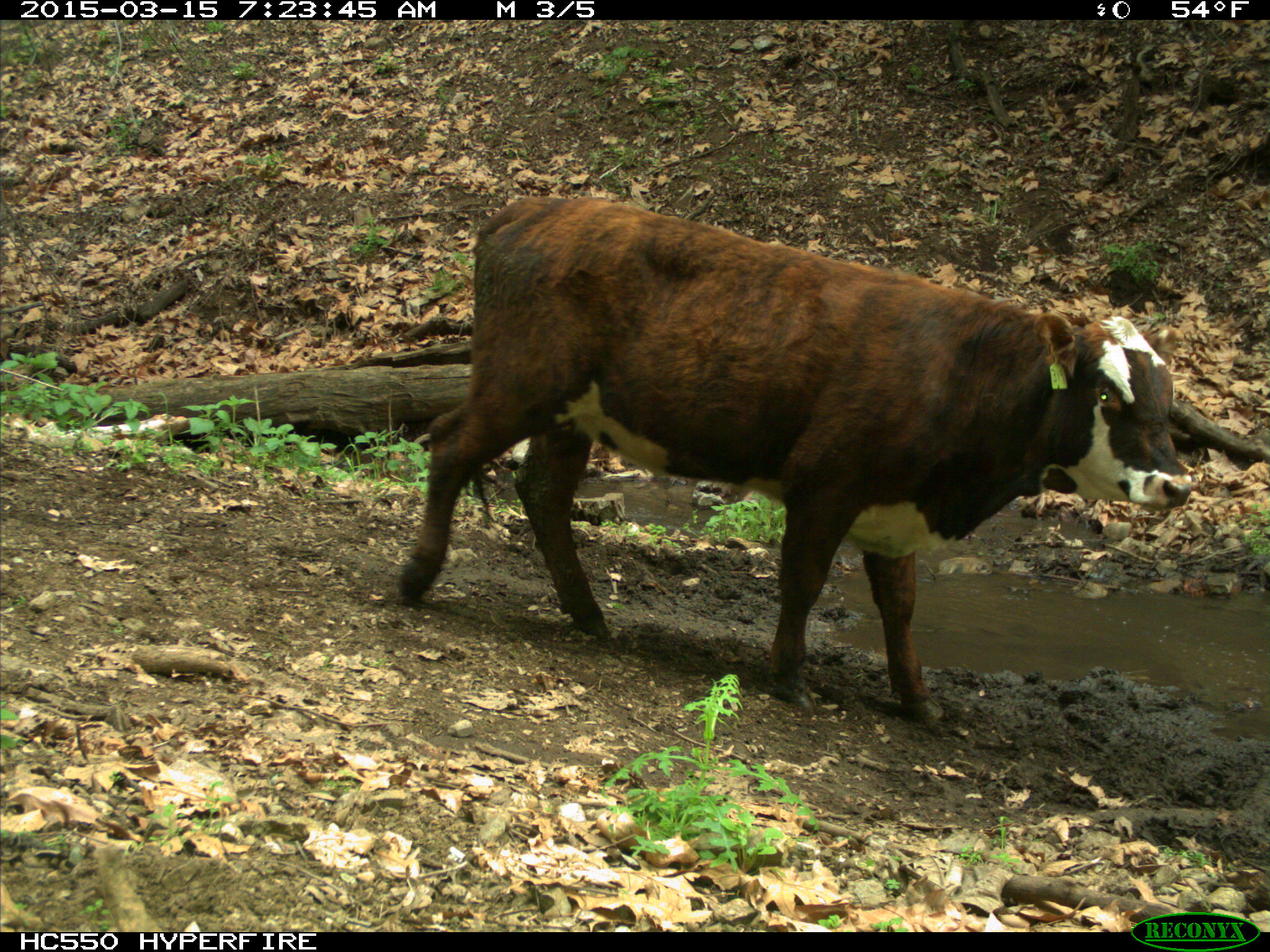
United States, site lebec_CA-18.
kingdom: Animalia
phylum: Chordata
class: Mammalia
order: Artiodactyla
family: Bovidae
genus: Bos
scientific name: Bos taurus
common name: domestic cow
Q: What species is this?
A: Bos taurus (domestic cow).